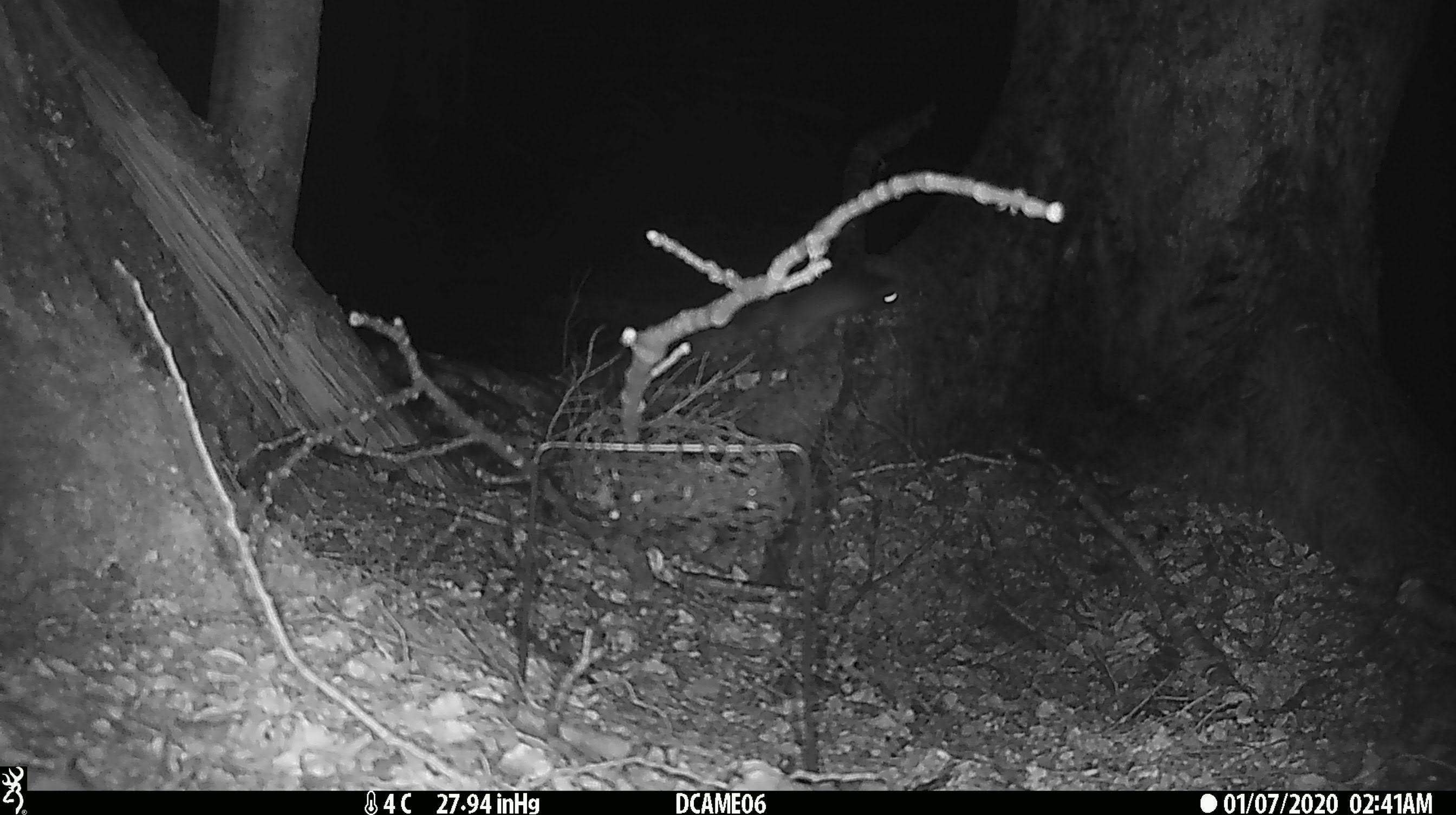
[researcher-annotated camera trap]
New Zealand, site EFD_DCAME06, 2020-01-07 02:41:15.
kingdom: Animalia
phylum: Chordata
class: Mammalia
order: Rodentia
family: Muridae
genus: Rattus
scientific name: Rattus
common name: rat